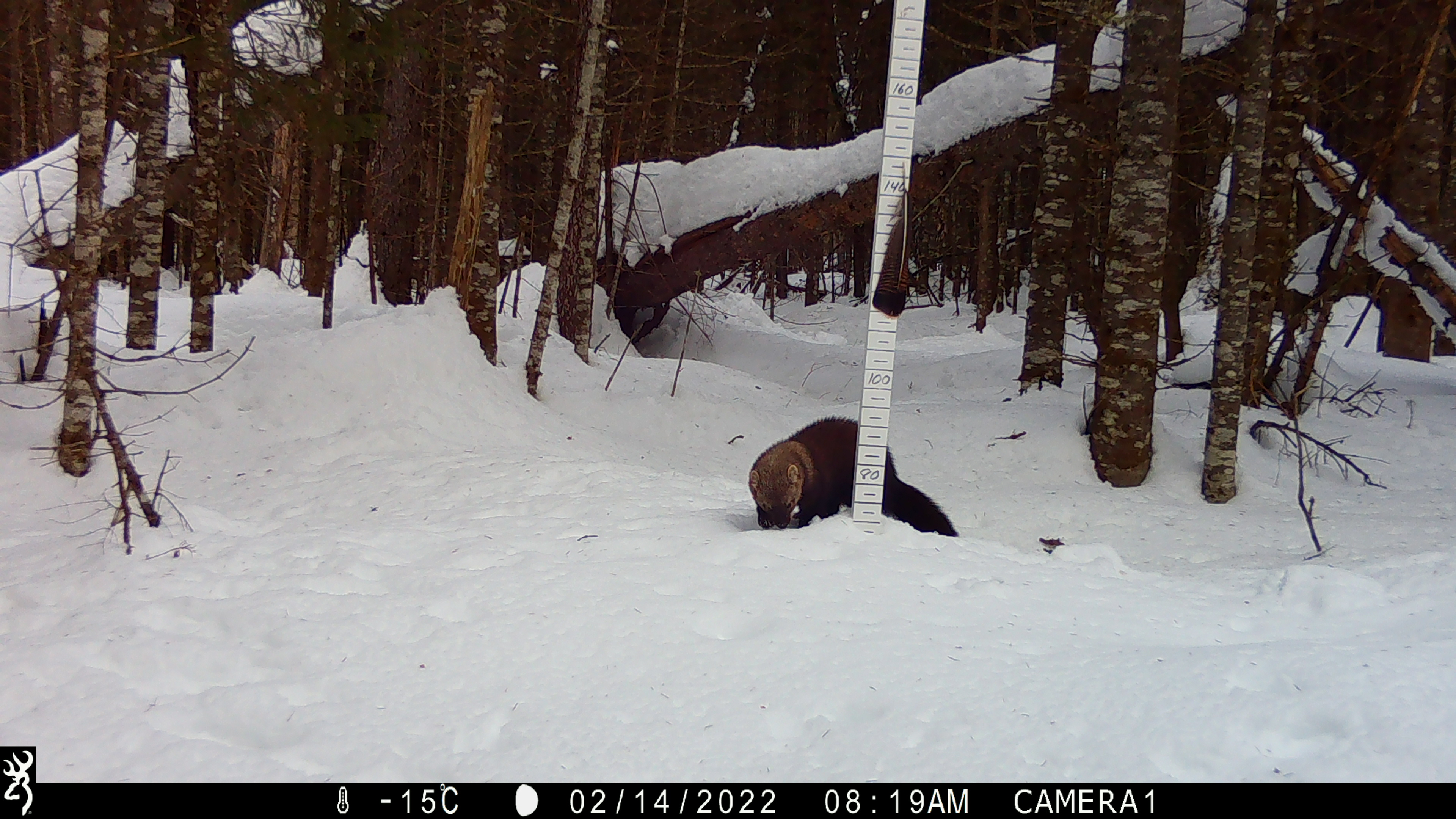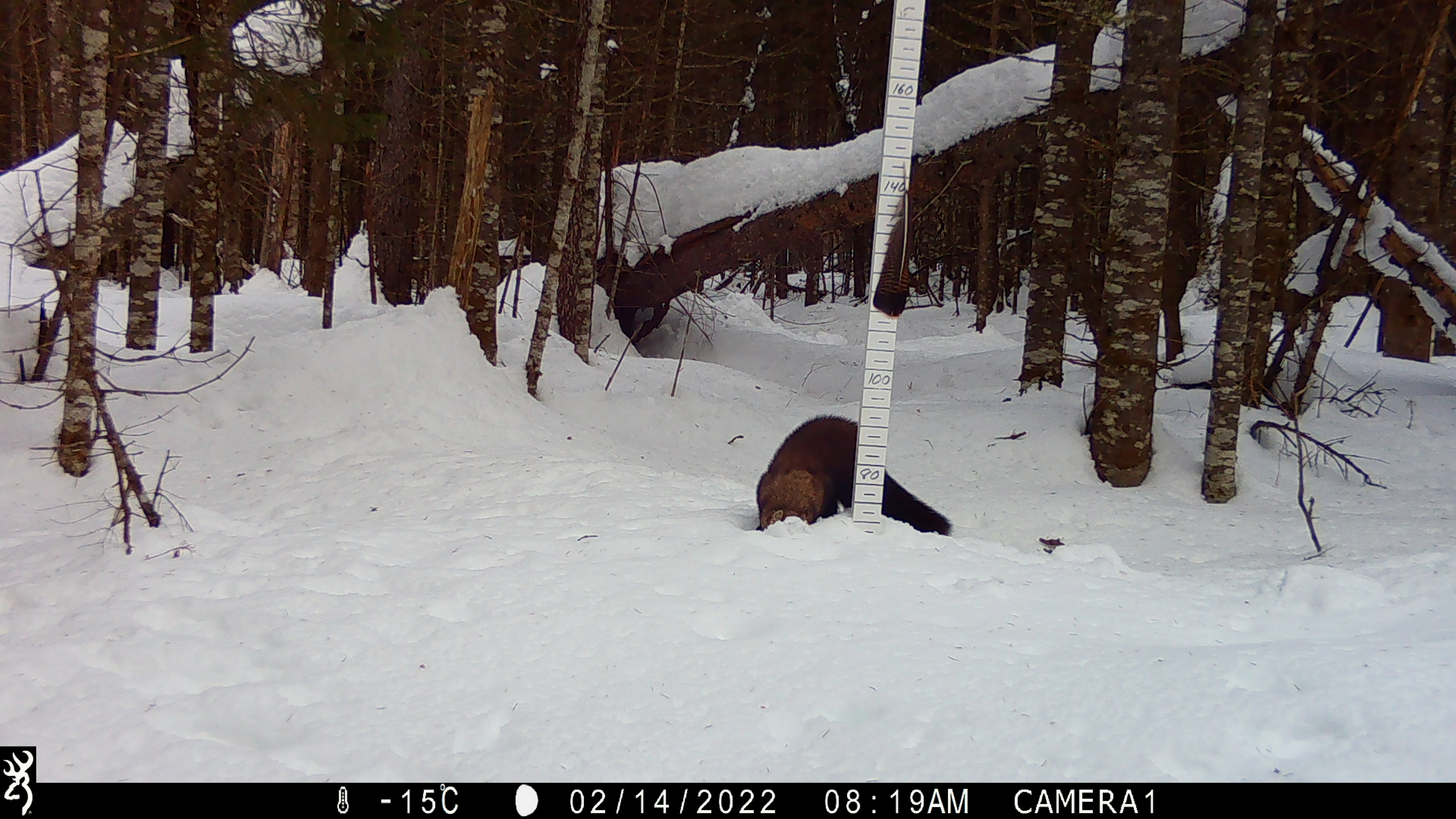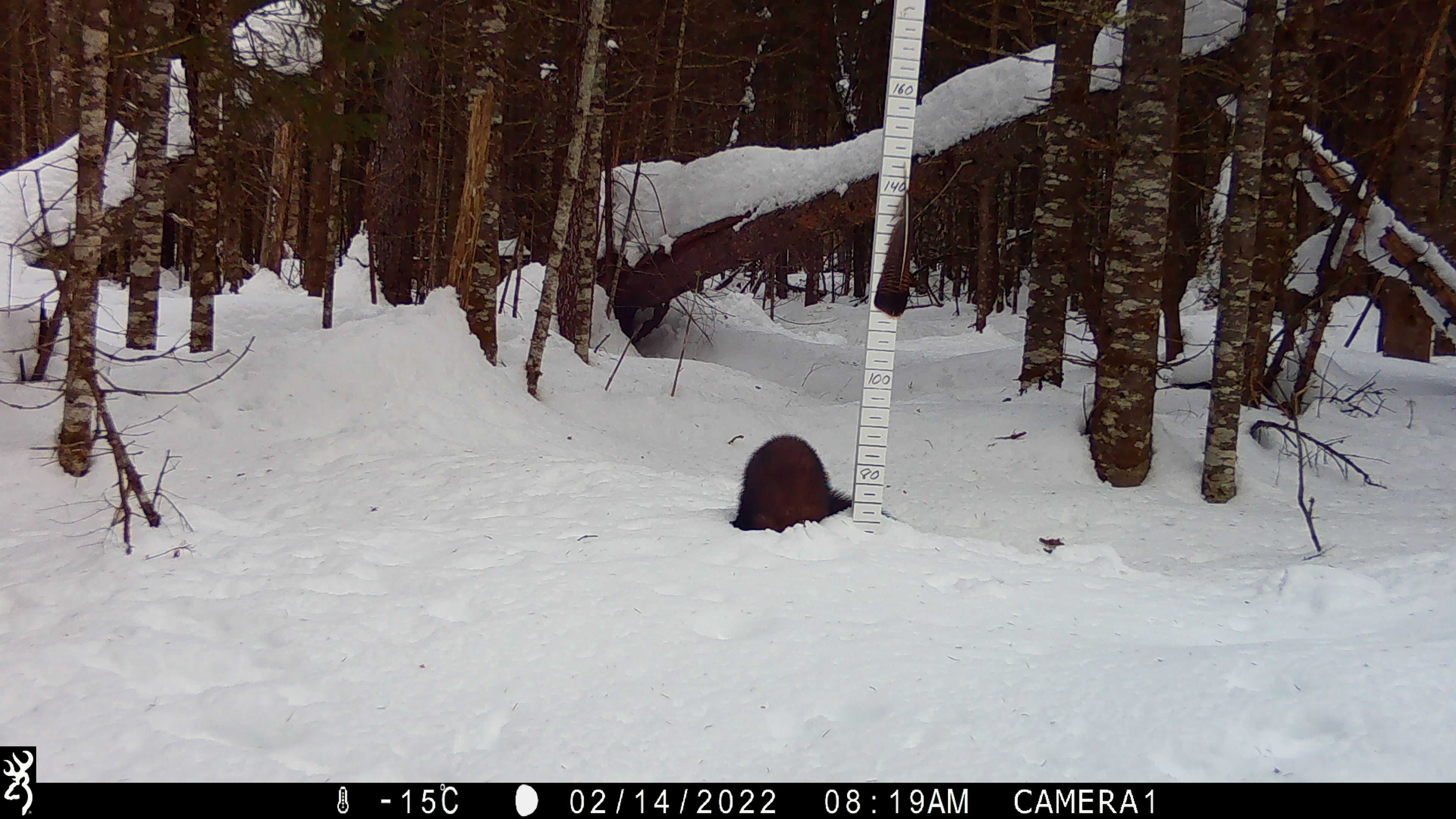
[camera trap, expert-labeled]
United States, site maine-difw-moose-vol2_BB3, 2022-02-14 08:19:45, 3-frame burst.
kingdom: Animalia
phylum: Chordata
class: Mammalia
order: Carnivora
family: Mustelidae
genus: Pekania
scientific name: Pekania pennanti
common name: fisher